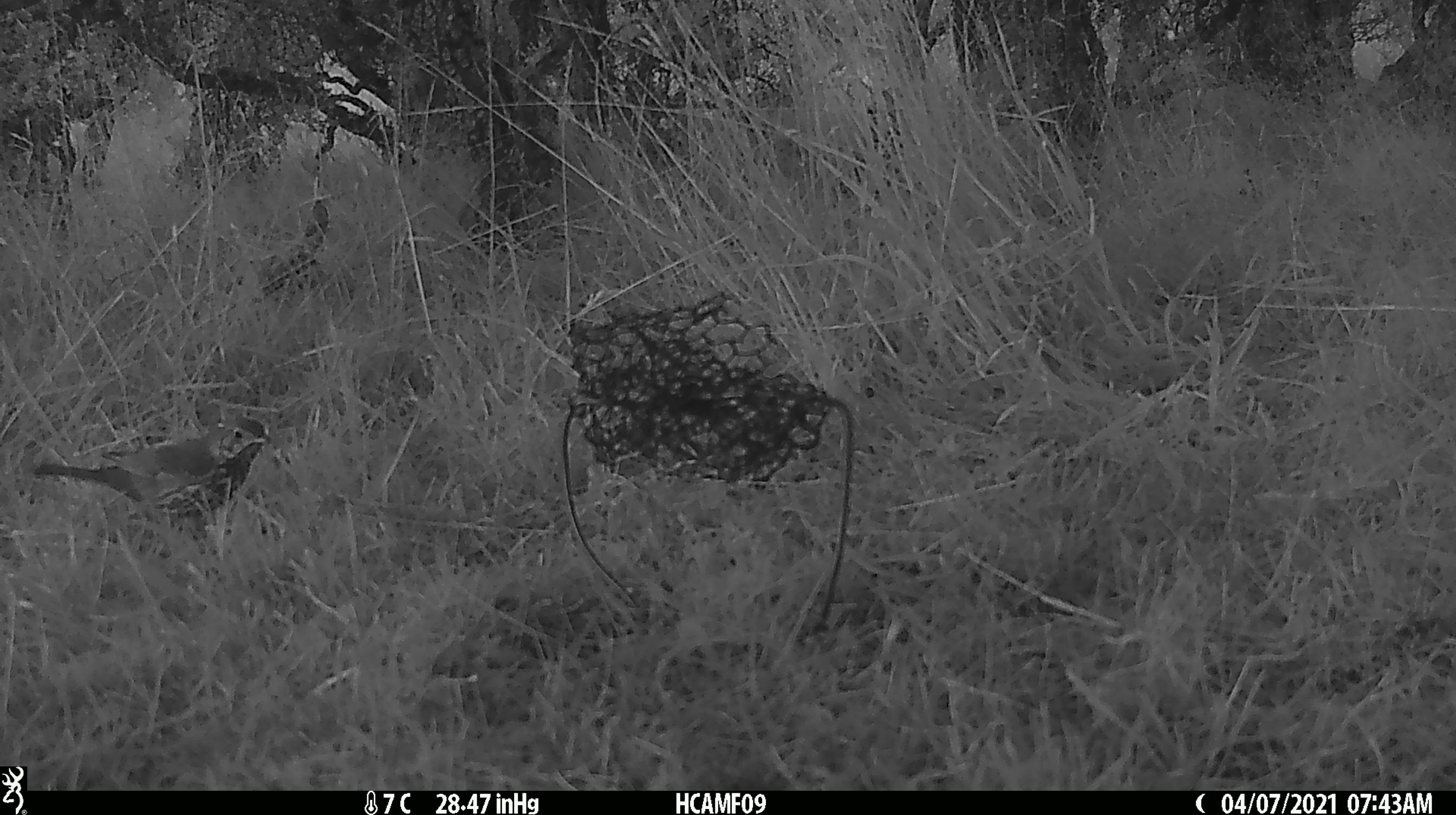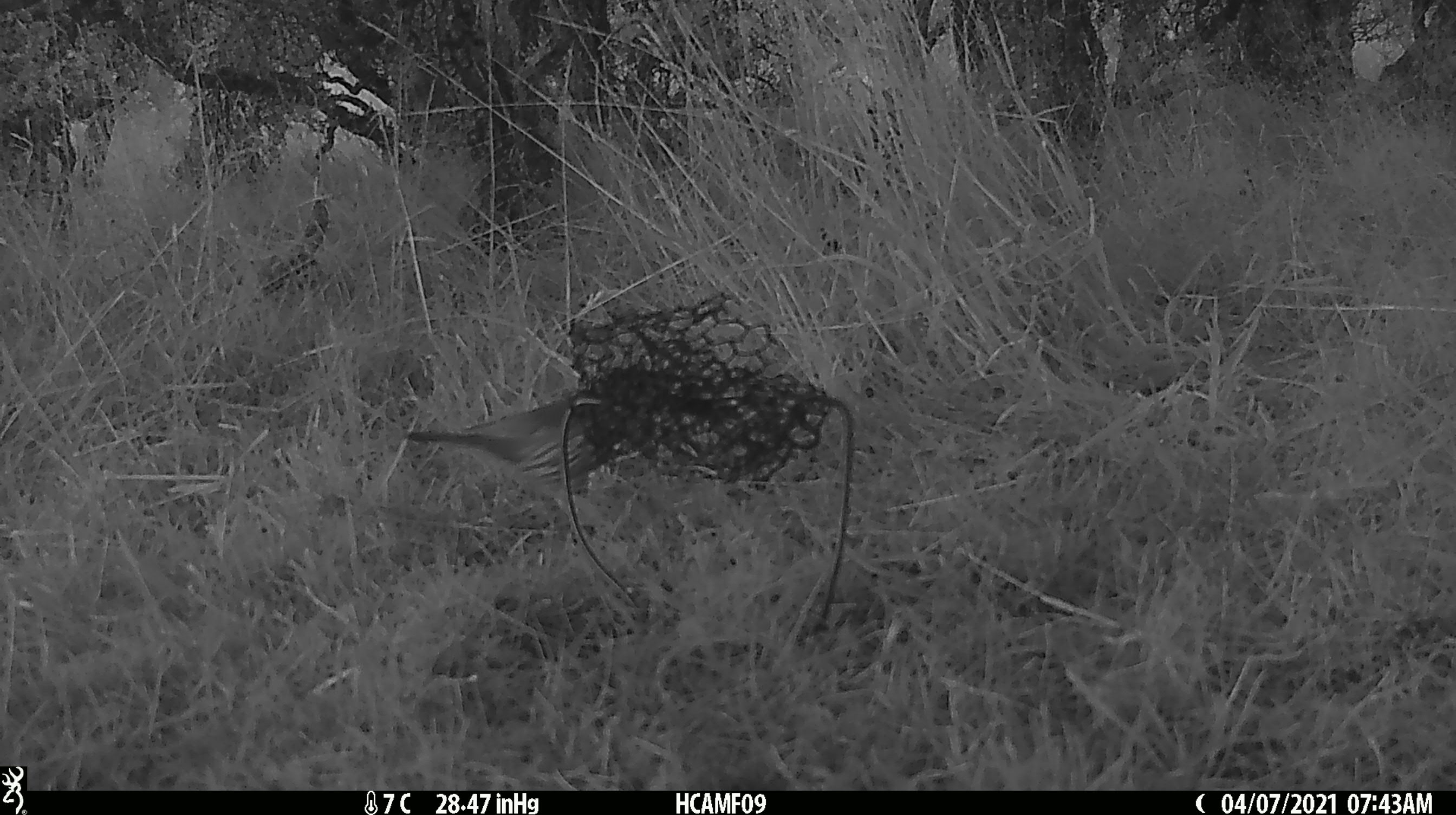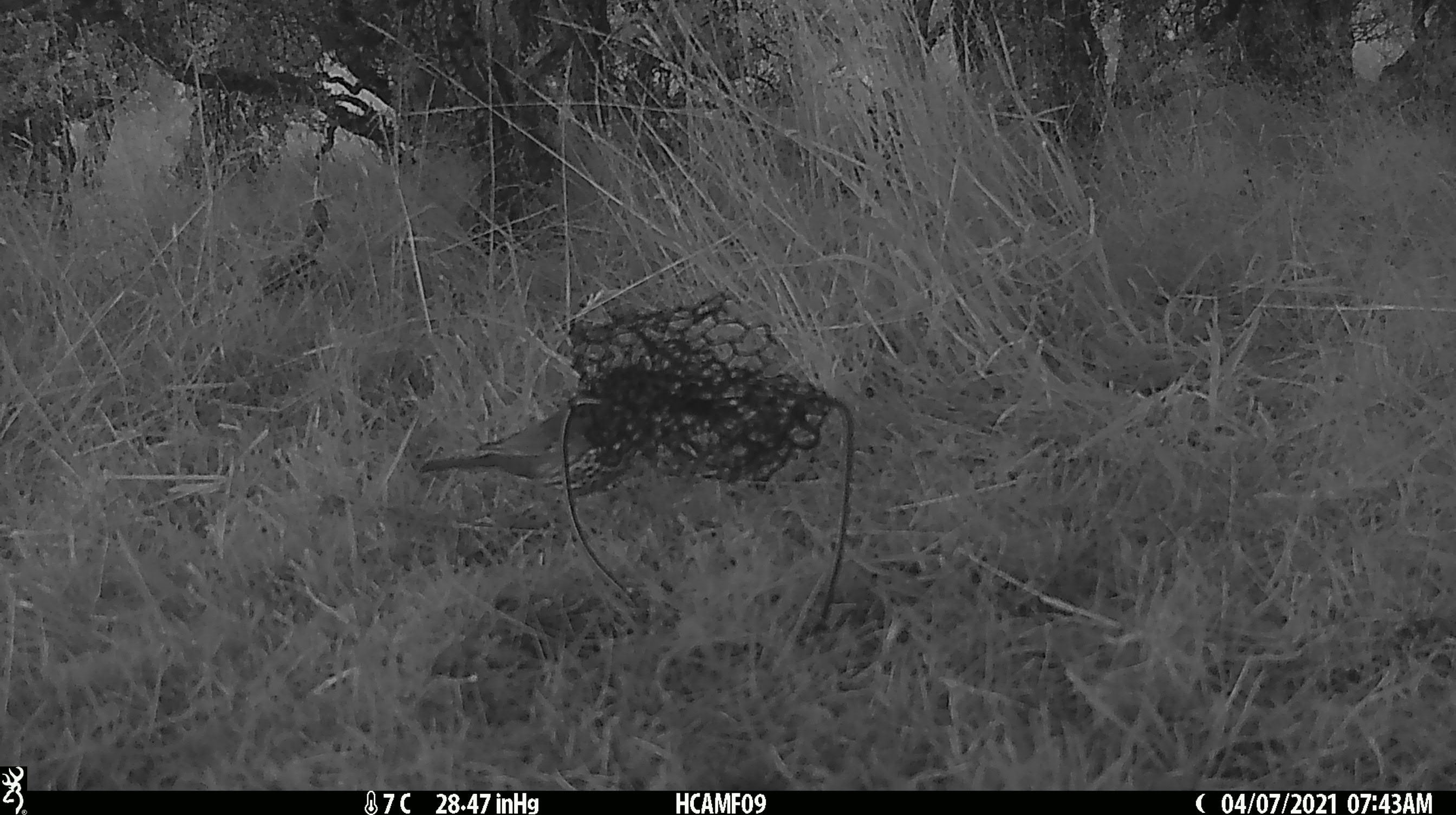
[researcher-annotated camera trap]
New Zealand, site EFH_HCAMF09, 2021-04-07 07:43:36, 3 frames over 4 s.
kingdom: Animalia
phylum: Chordata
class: Aves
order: Passeriformes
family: Turdidae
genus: Turdus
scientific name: Turdus philomelos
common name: song thrush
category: thrush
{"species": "thrush (song thrush) (Turdus philomelos)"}